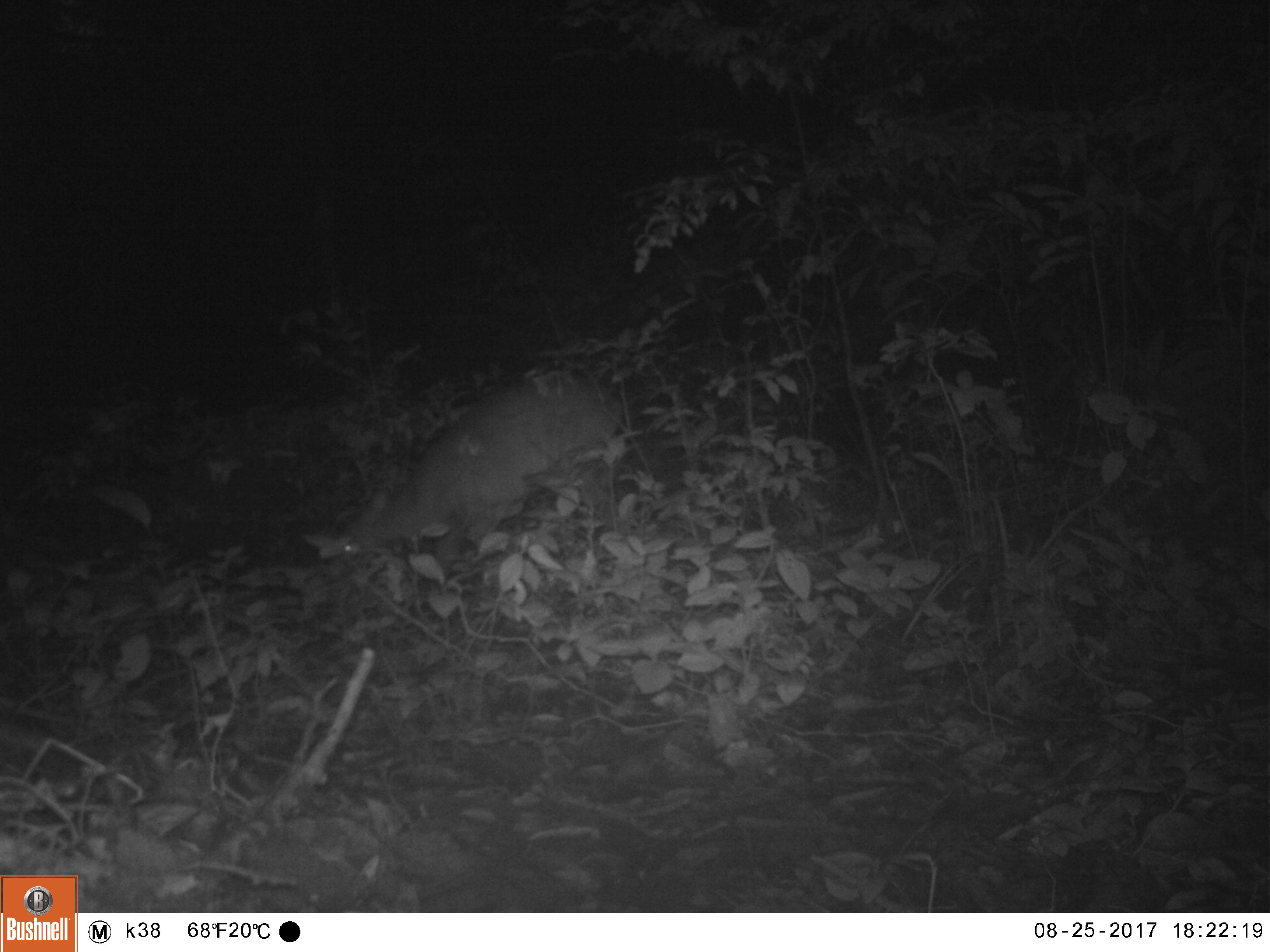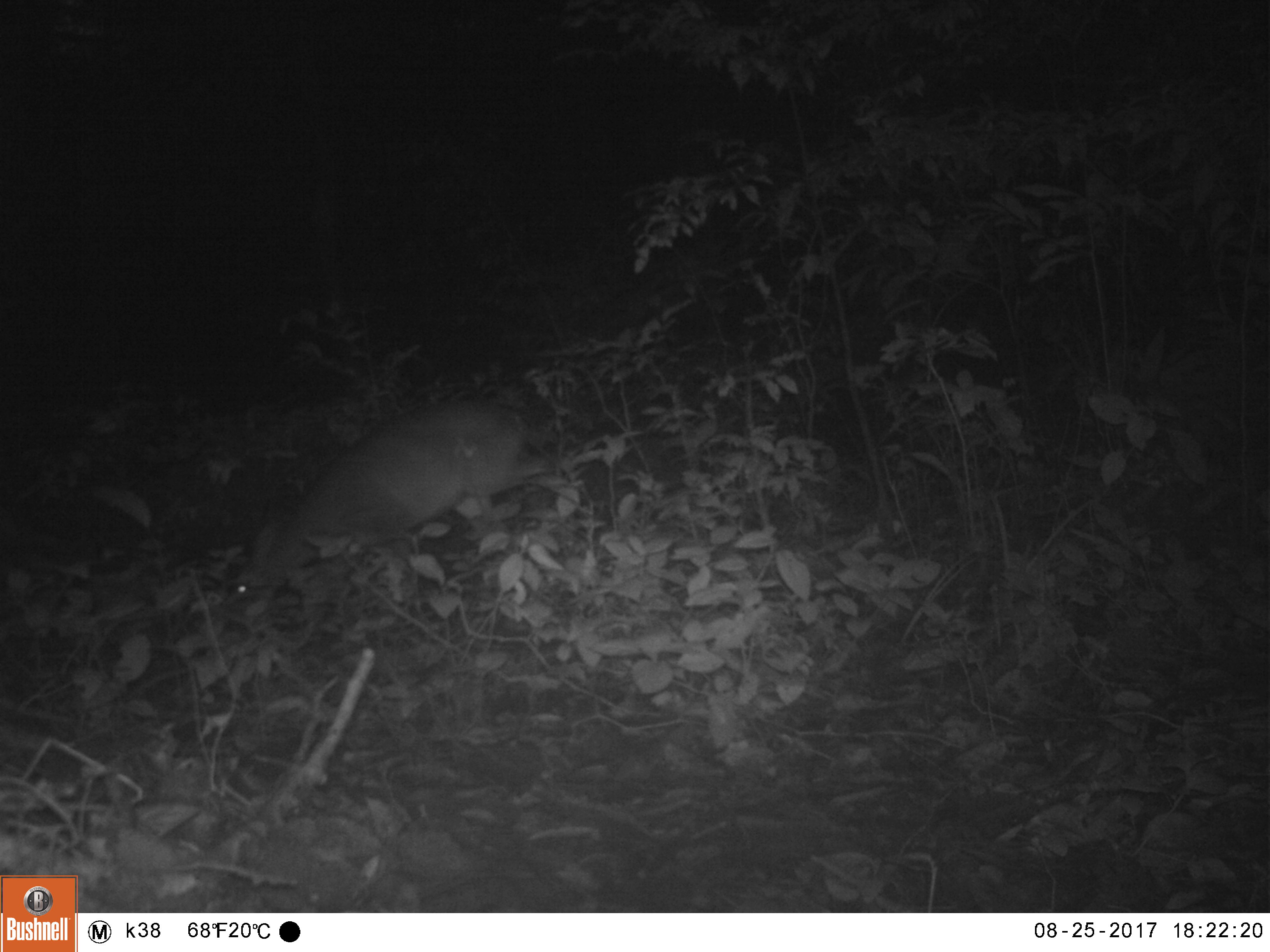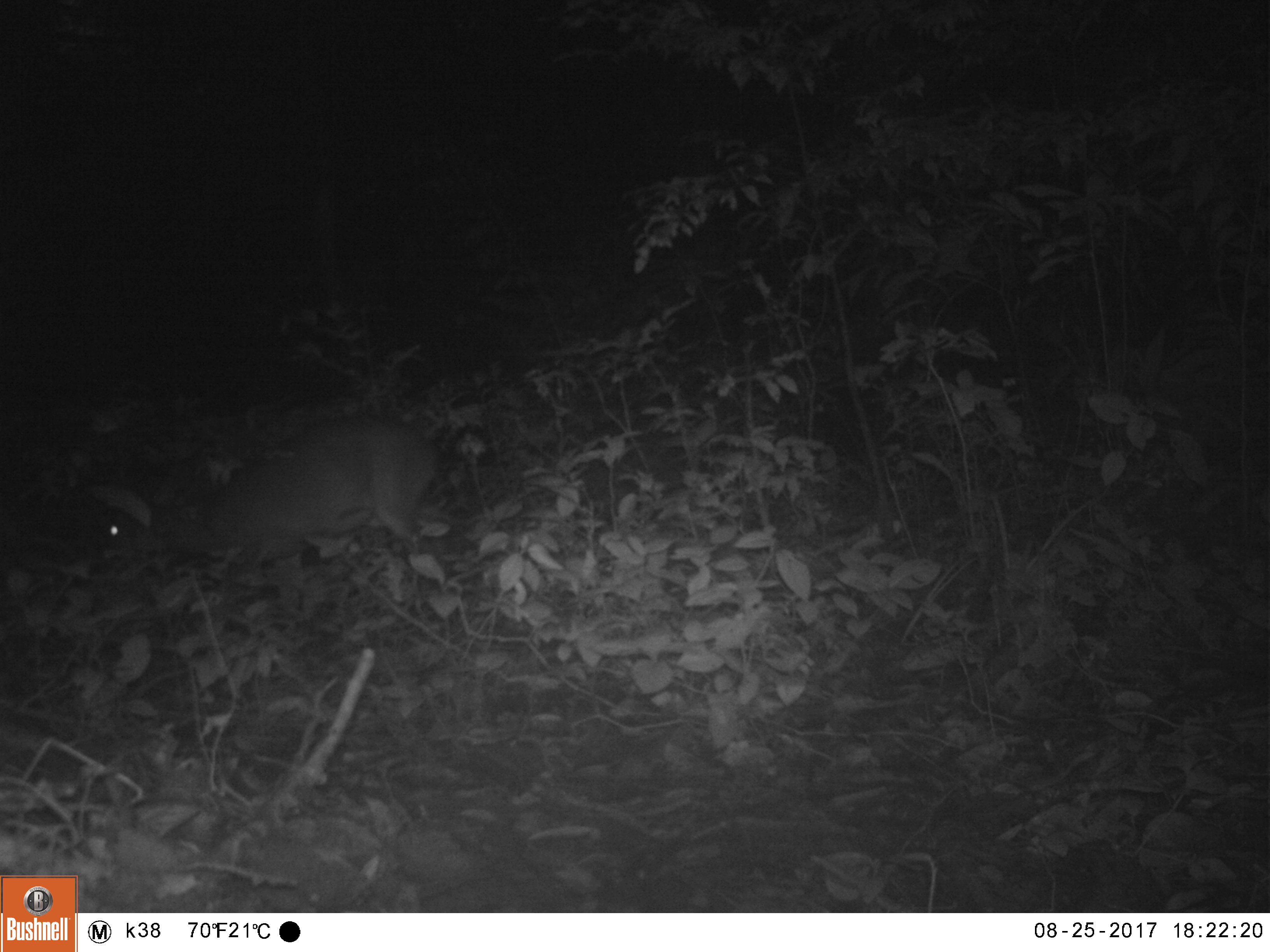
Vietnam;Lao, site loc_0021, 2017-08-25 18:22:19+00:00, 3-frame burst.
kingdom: Animalia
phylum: Chordata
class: Mammalia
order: Artiodactyla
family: Cervidae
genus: Muntiacus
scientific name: Muntiacus vuquangensis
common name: large-antlered muntjac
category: large antlered muntjac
Large antlered muntjac (large-antlered muntjac) (Muntiacus vuquangensis). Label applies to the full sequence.